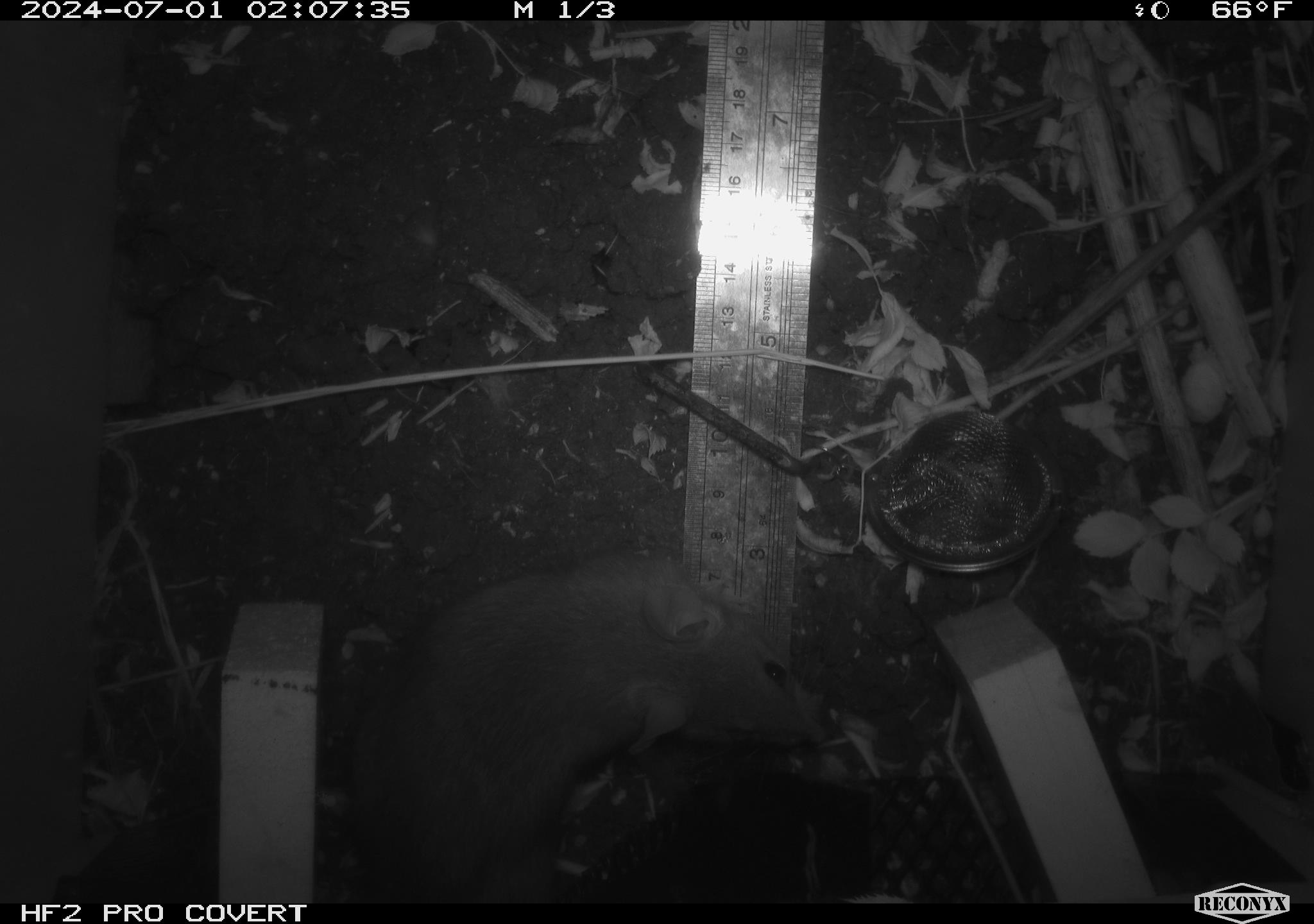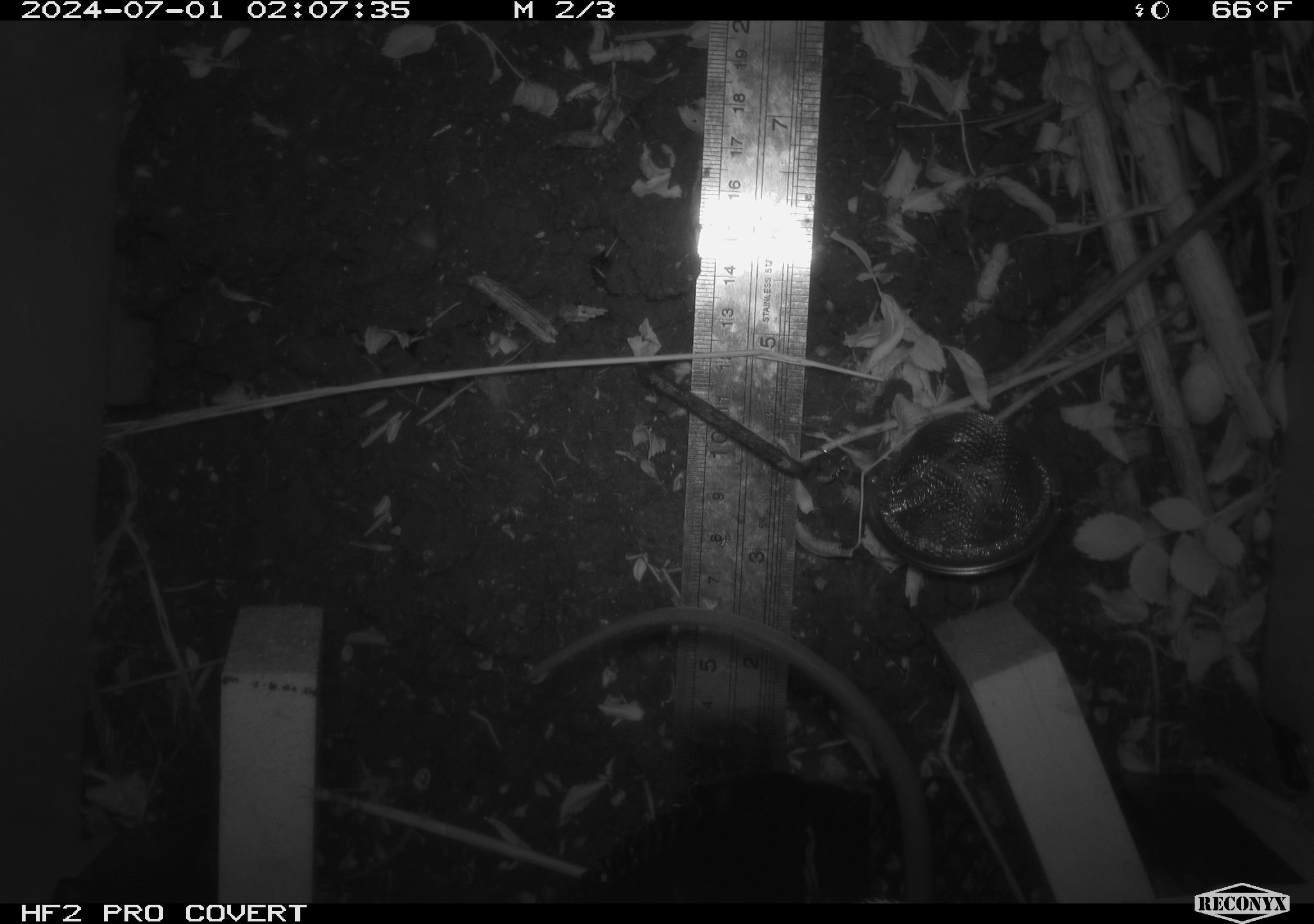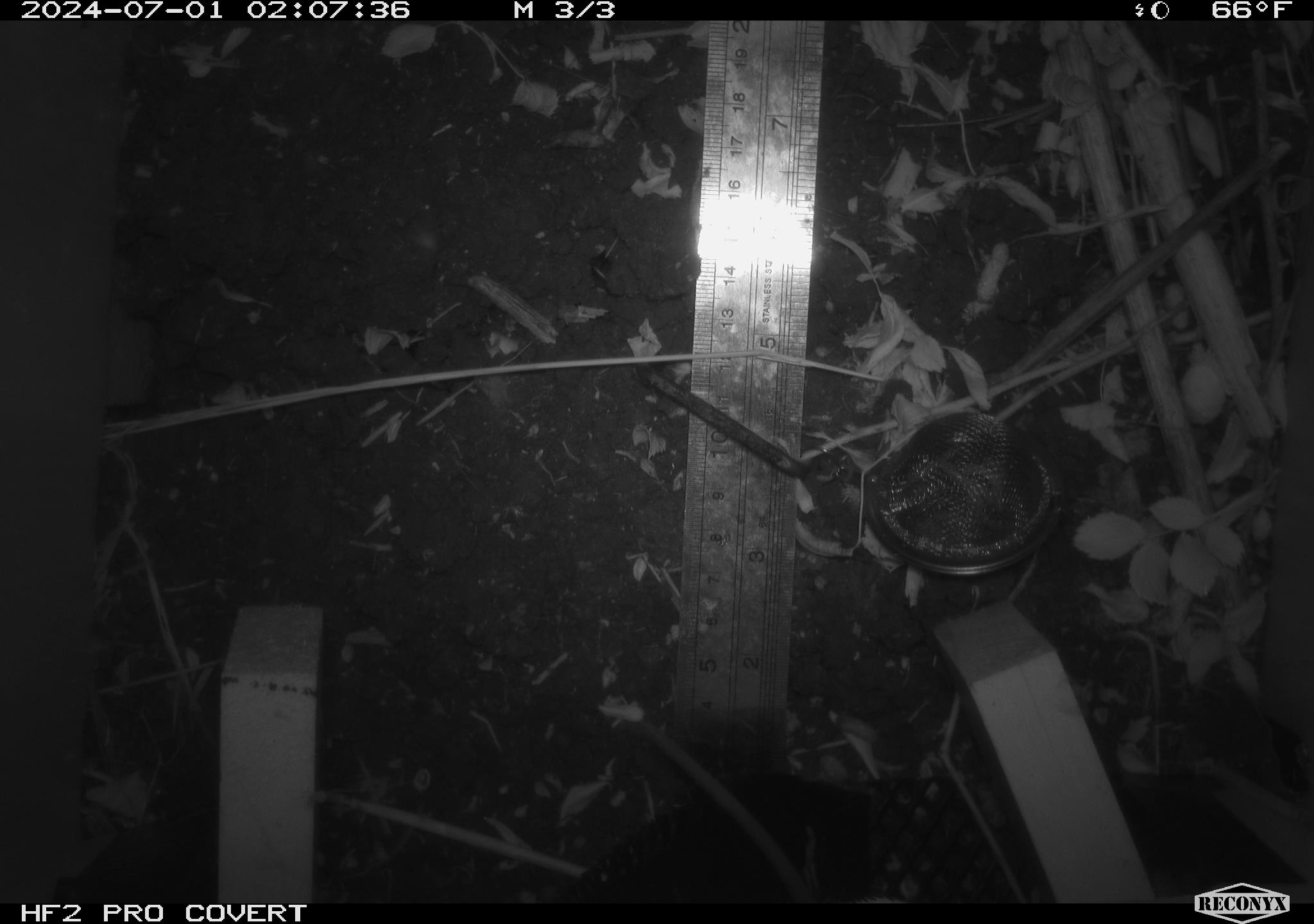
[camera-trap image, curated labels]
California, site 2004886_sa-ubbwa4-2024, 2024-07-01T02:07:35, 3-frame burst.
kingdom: Animalia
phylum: Chordata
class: Mammalia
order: Rodentia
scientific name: Rodentia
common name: woodrat or rat or mouse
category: woodrat or rat or mouse species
Woodrat or rat or mouse species (woodrat or rat or mouse) (Rodentia).